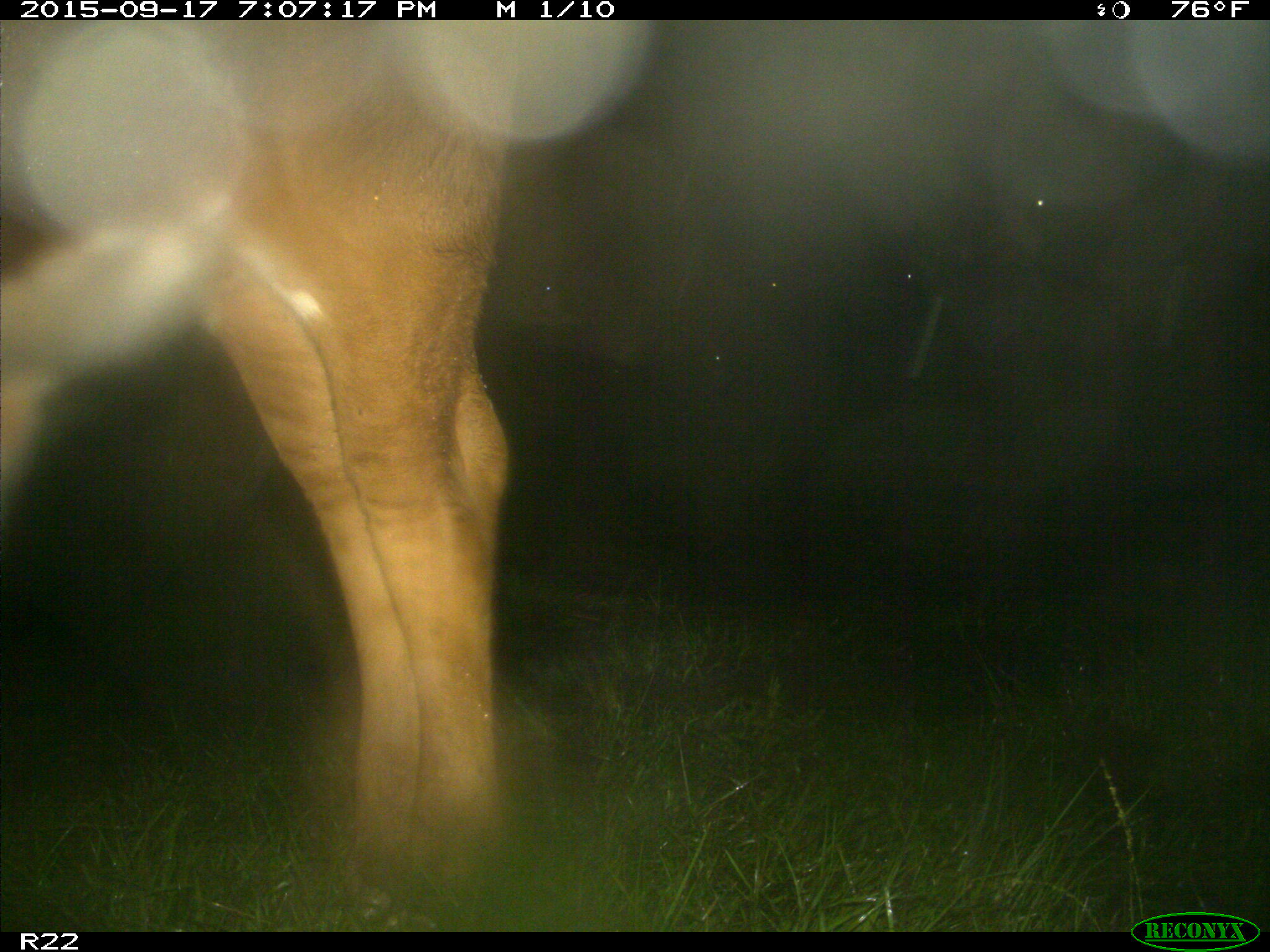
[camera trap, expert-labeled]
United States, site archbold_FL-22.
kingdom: Animalia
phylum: Chordata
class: Mammalia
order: Artiodactyla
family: Bovidae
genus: Bos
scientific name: Bos taurus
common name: domestic cow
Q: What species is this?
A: Bos taurus (domestic cow).